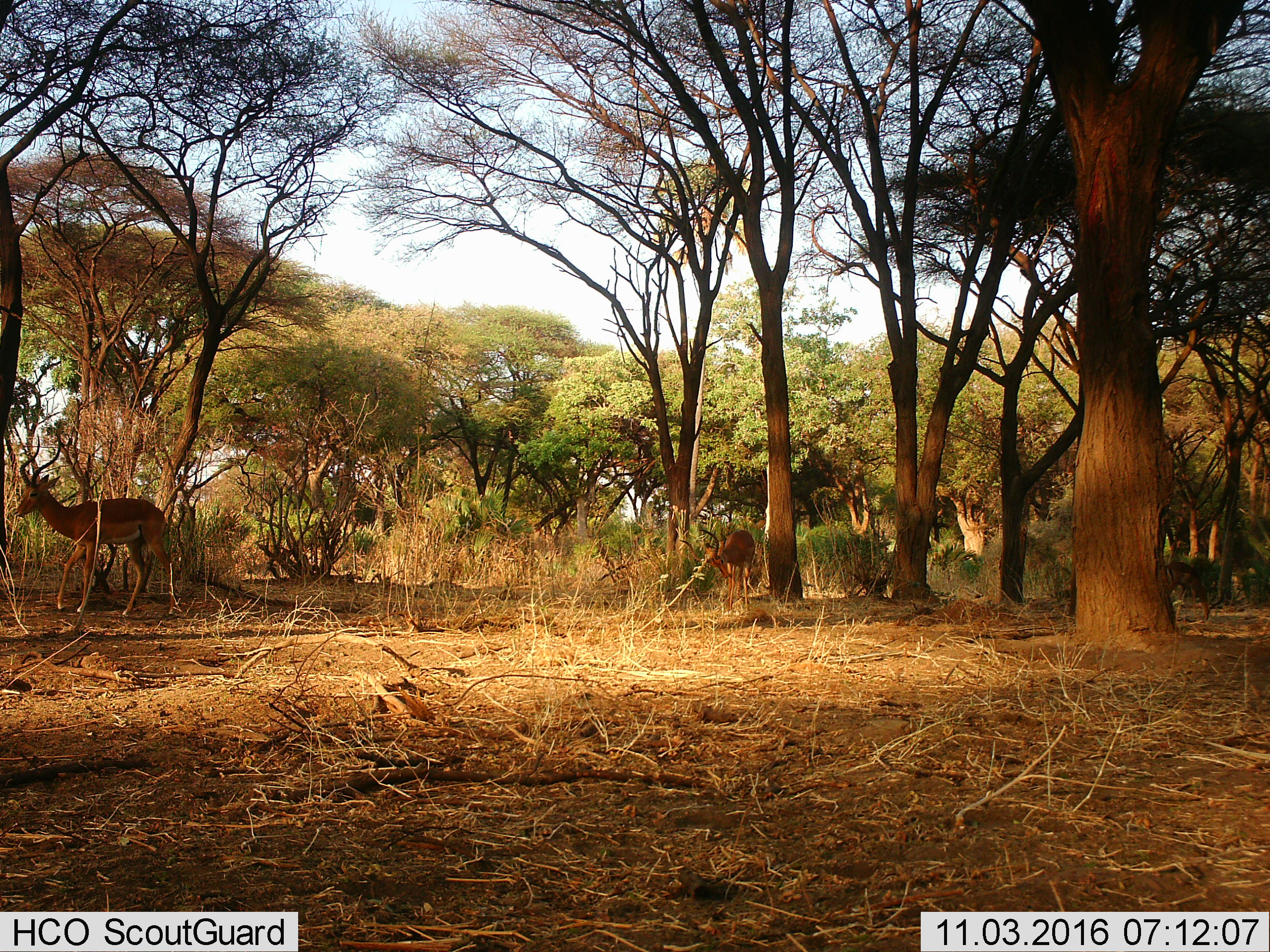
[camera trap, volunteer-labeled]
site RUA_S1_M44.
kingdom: Animalia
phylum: Chordata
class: Mammalia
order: Artiodactyla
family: Bovidae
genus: Aepyceros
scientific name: Aepyceros melampus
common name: impala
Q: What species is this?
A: Impala (Aepyceros melampus).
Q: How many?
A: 3.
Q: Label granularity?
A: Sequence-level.